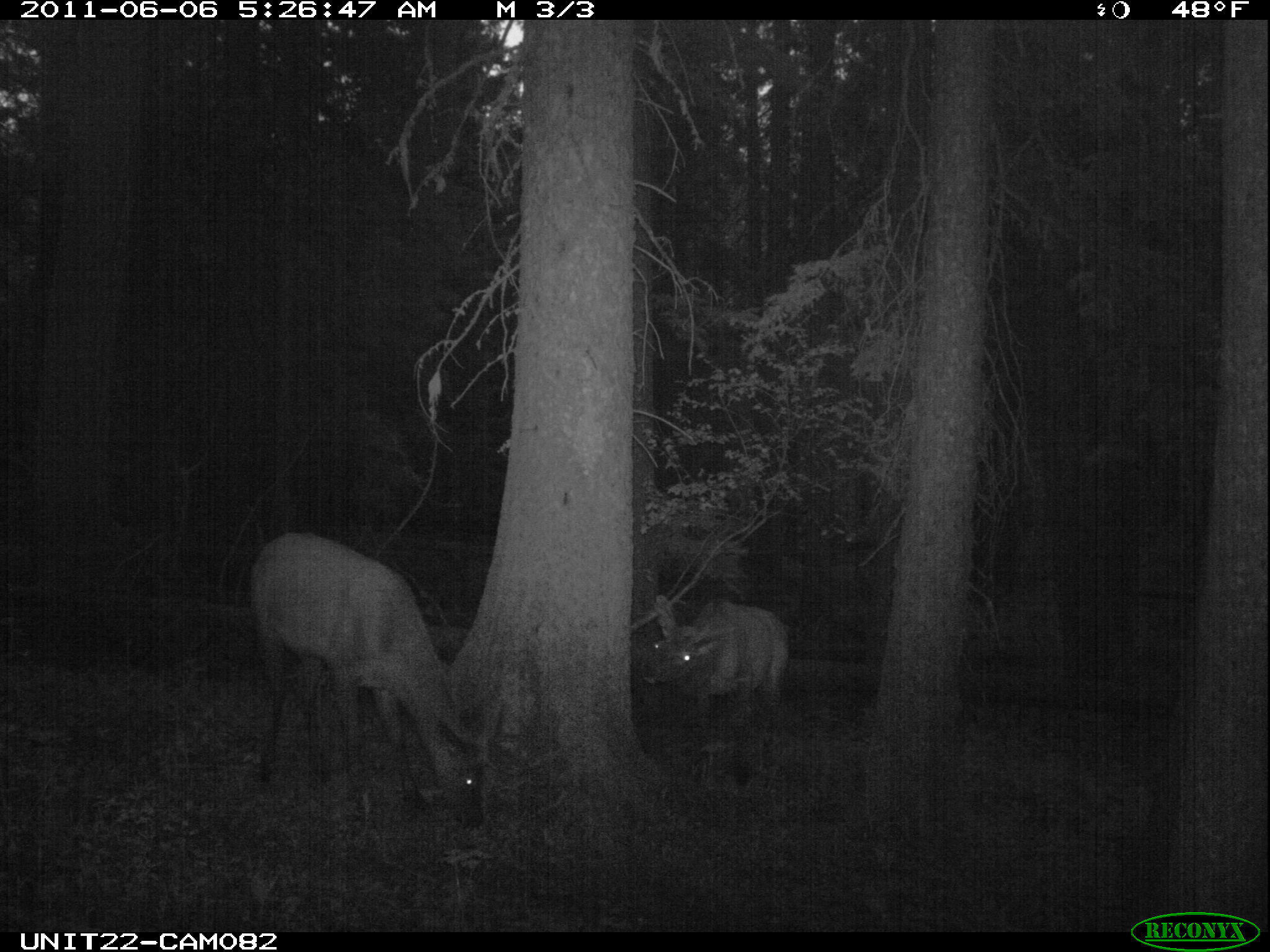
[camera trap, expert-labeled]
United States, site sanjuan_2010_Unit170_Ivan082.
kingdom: Animalia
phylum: Chordata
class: Mammalia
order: Artiodactyla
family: Cervidae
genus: Cervus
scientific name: Cervus elaphus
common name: red deer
Cervus elaphus (red deer).